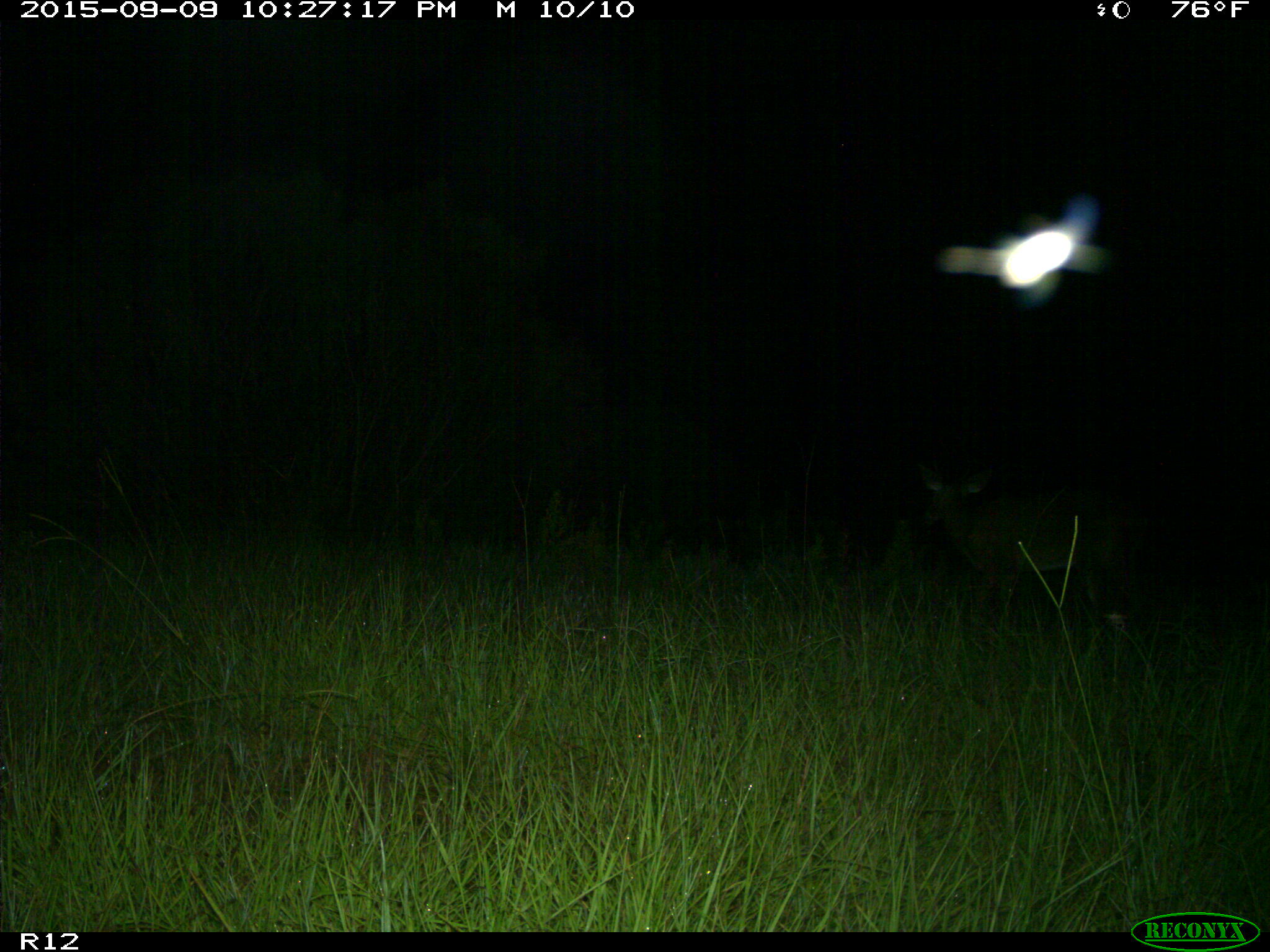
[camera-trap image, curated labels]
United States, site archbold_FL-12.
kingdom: Animalia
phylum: Chordata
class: Mammalia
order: Artiodactyla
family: Cervidae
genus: Odocoileus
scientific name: Odocoileus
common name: deer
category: unidentified deer